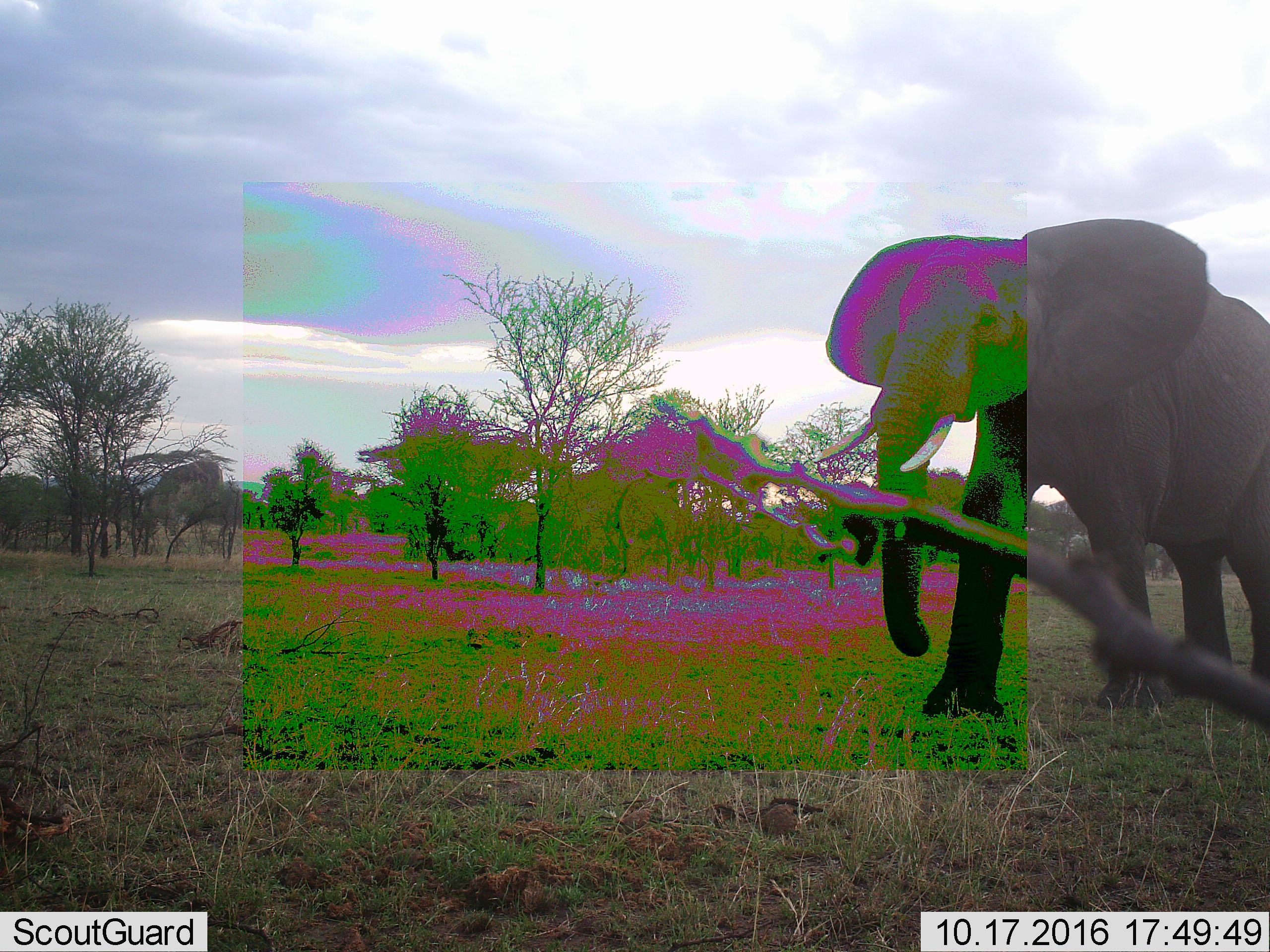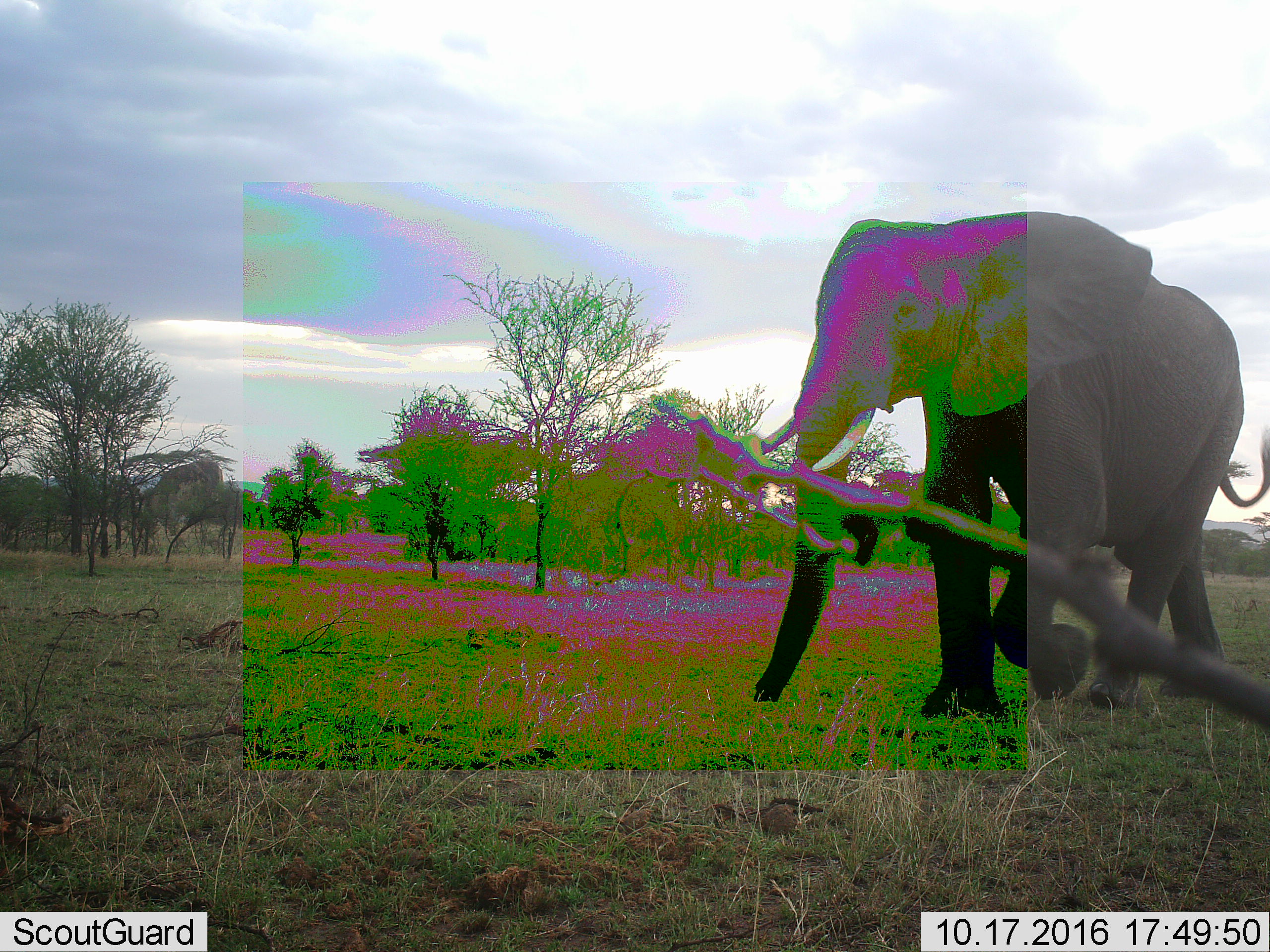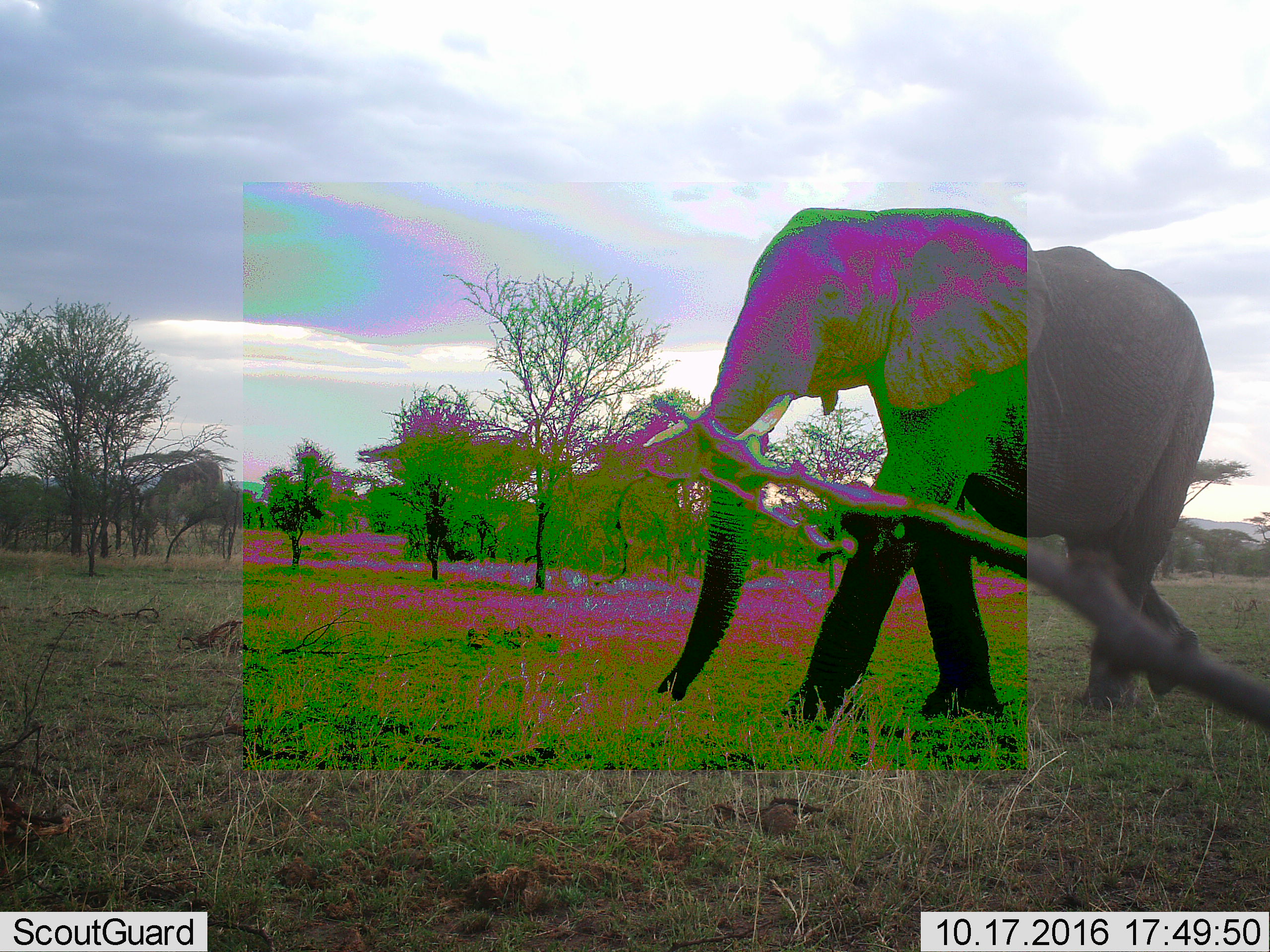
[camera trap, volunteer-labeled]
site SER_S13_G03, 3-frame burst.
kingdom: Animalia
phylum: Chordata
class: Mammalia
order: Proboscidea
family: Elephantidae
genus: Loxodonta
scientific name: Loxodonta africana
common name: african bush elephant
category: elephant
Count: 1.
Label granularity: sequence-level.